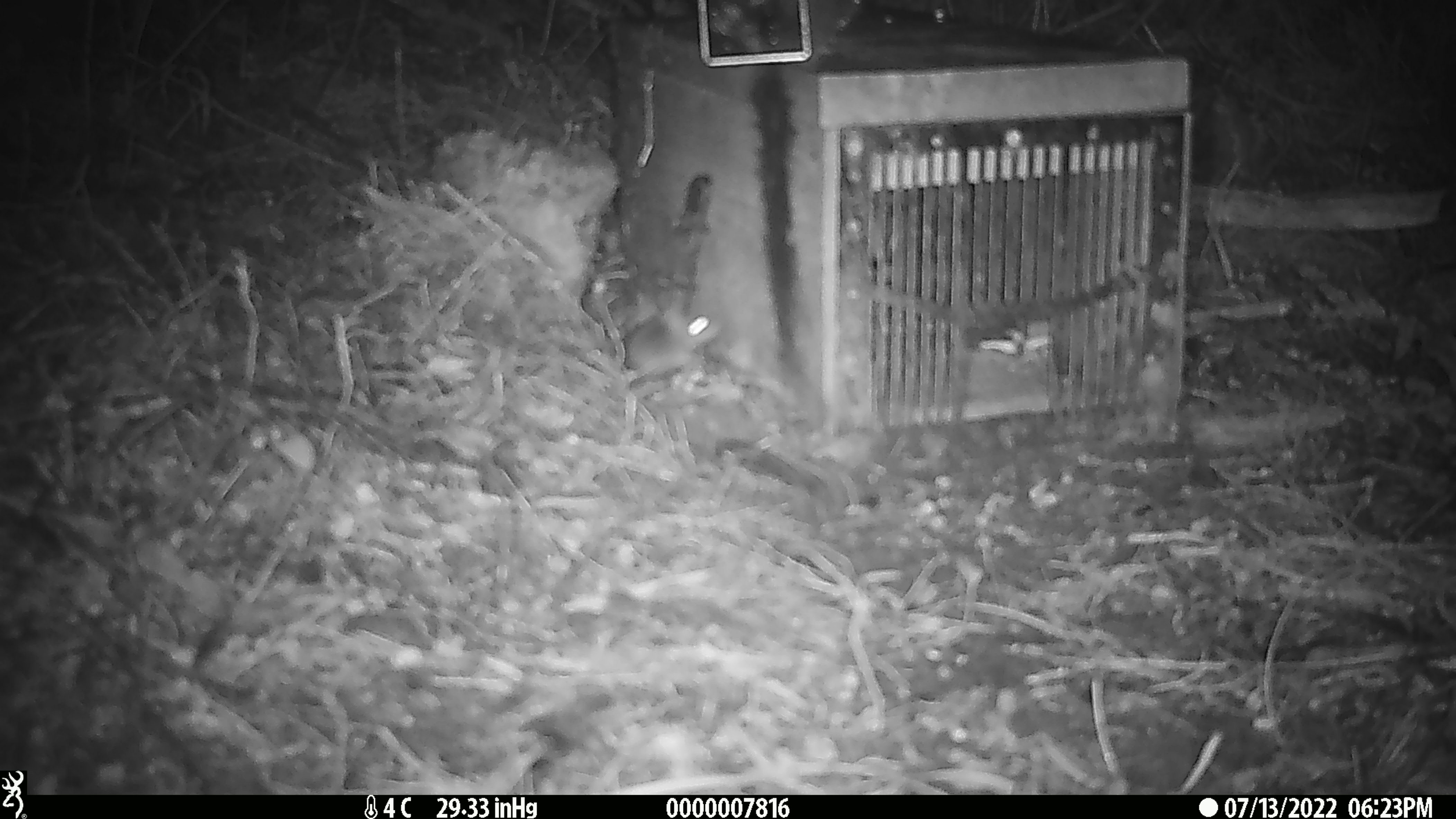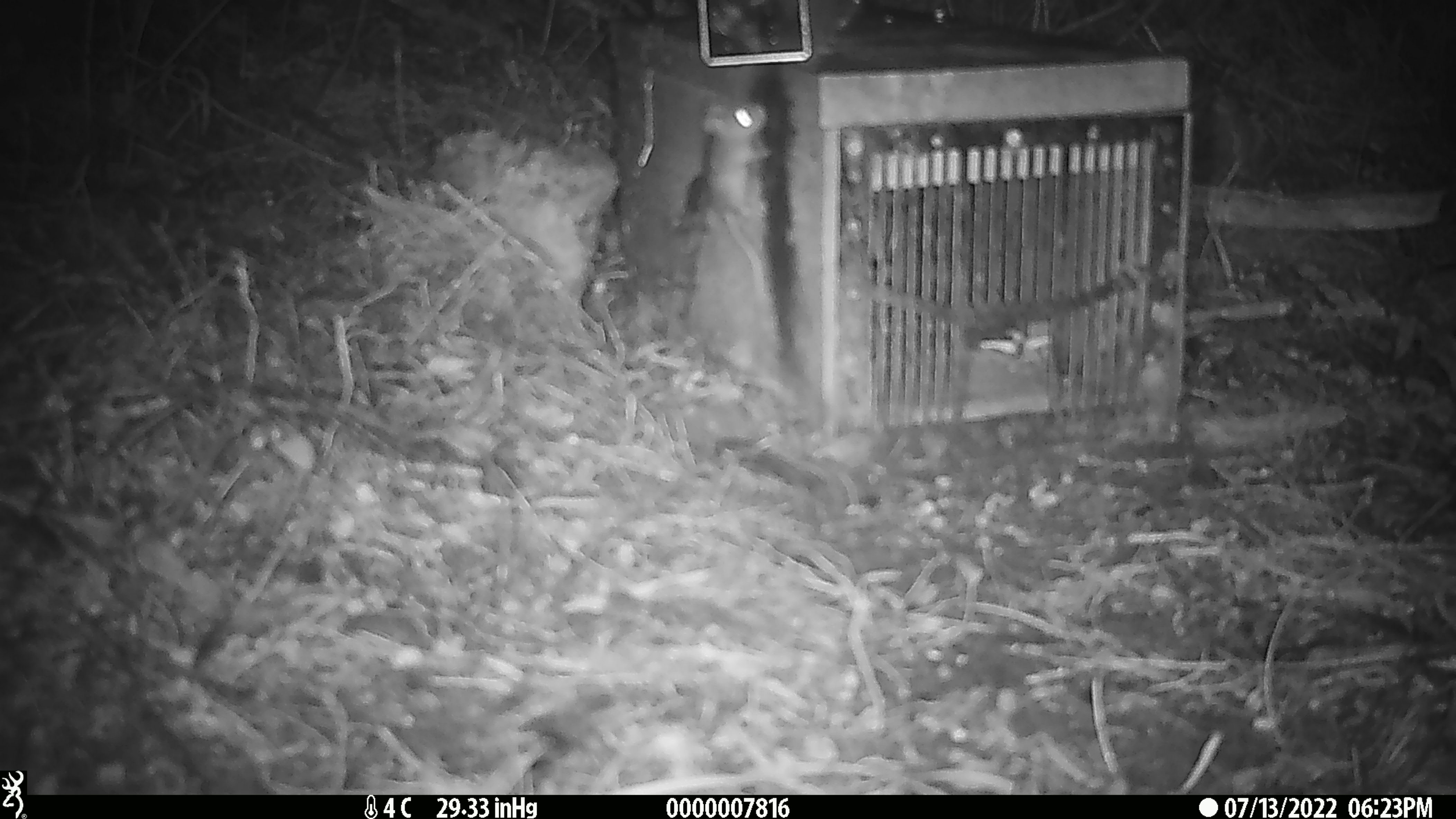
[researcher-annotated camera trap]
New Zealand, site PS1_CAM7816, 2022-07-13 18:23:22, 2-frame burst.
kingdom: Animalia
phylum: Chordata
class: Mammalia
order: Rodentia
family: Muridae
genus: Mus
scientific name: Mus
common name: mouse